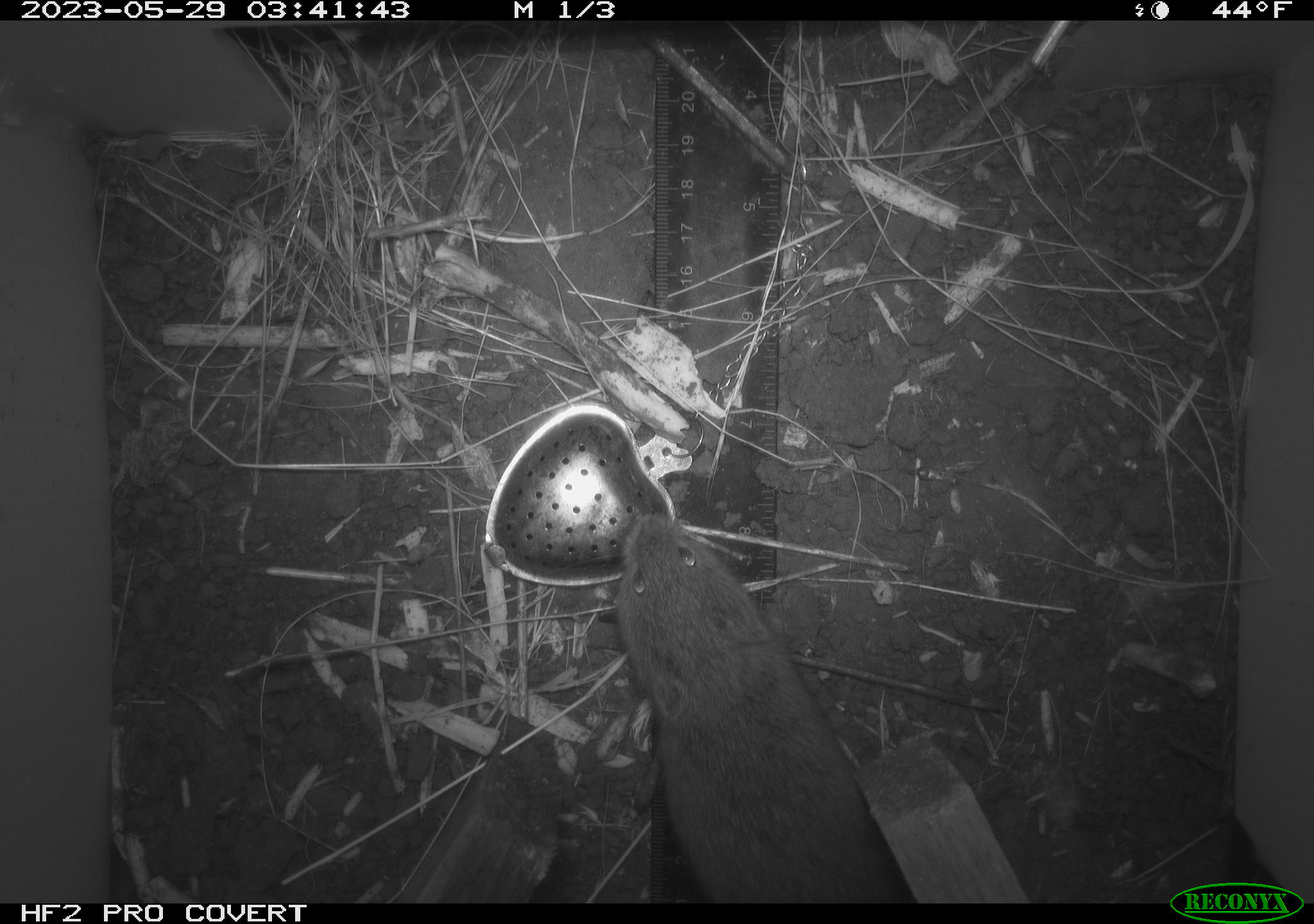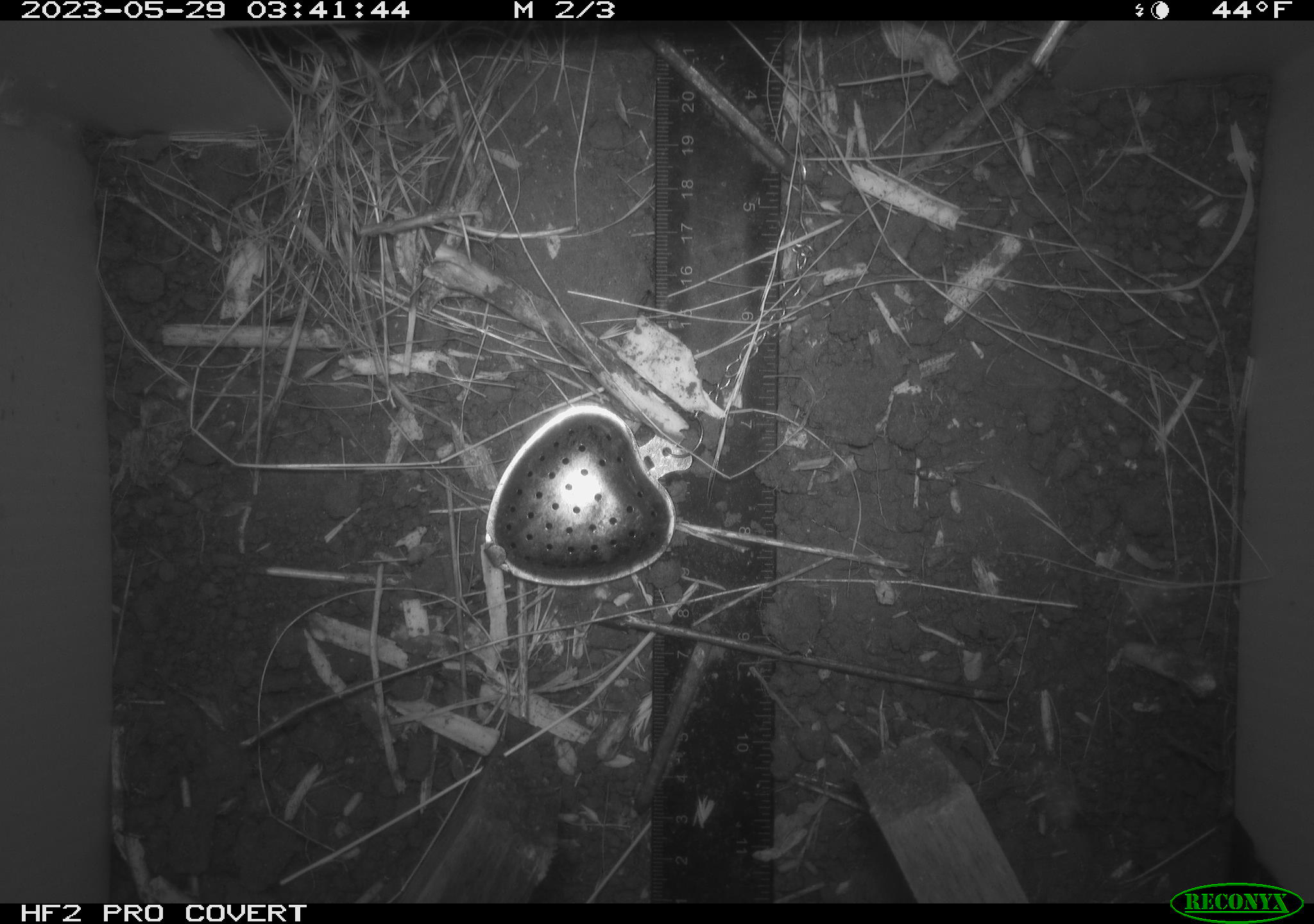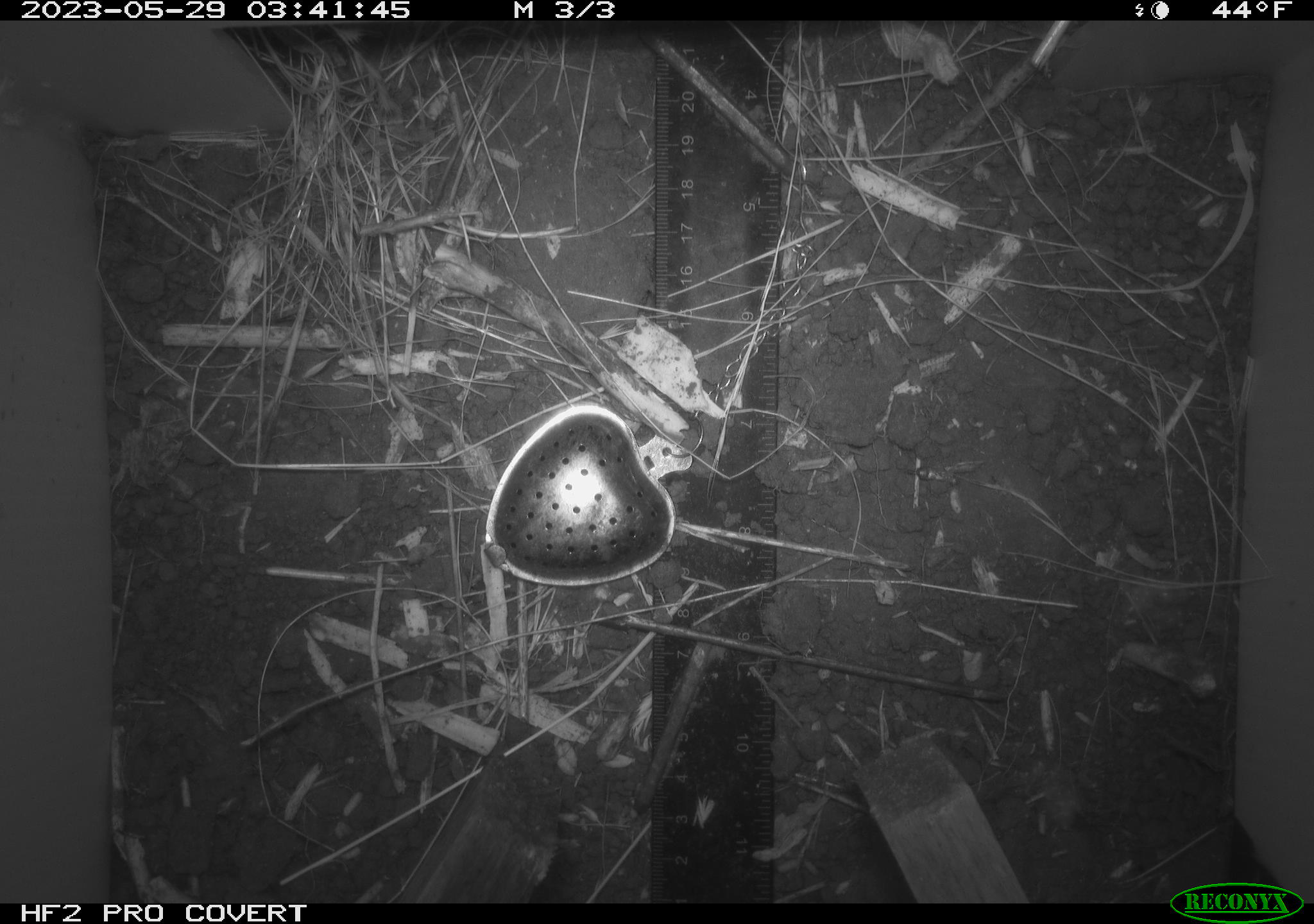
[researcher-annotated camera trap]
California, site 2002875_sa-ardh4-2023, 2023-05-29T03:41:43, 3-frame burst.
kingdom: Animalia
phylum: Chordata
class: Mammalia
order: Rodentia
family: Cricetidae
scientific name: Arvicolinae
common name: voles, lemmings, and muskrats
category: arvicolinae subfamily